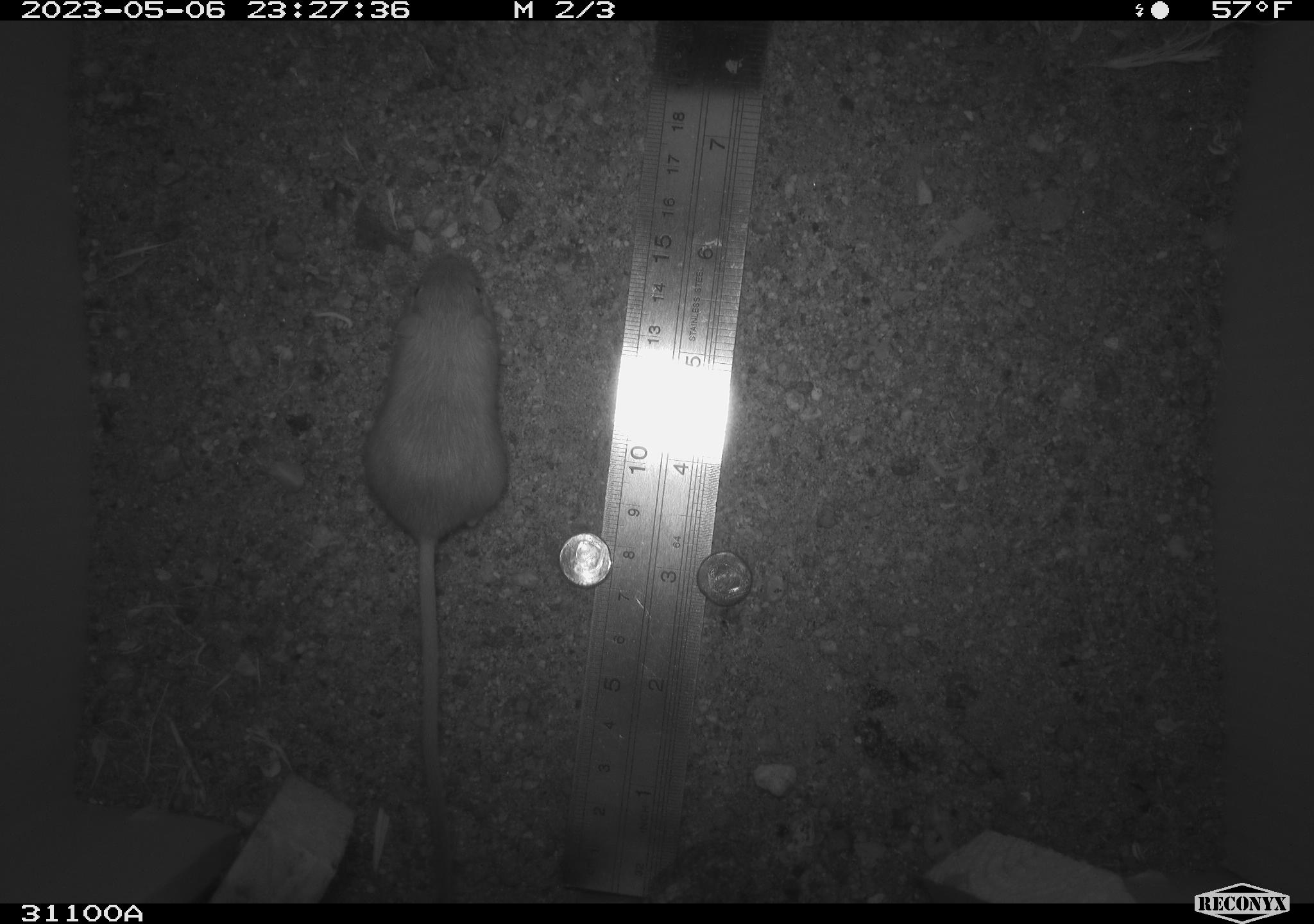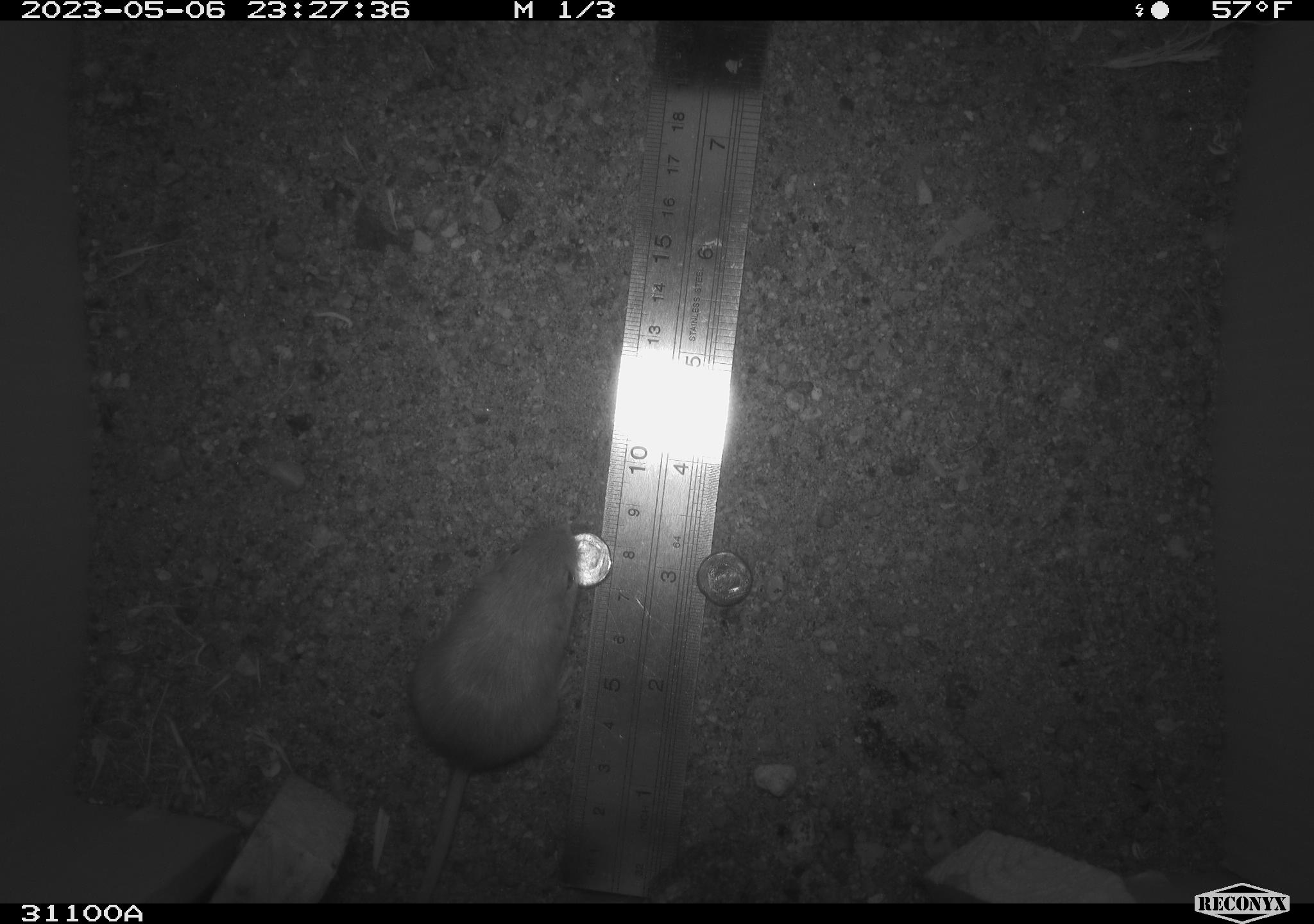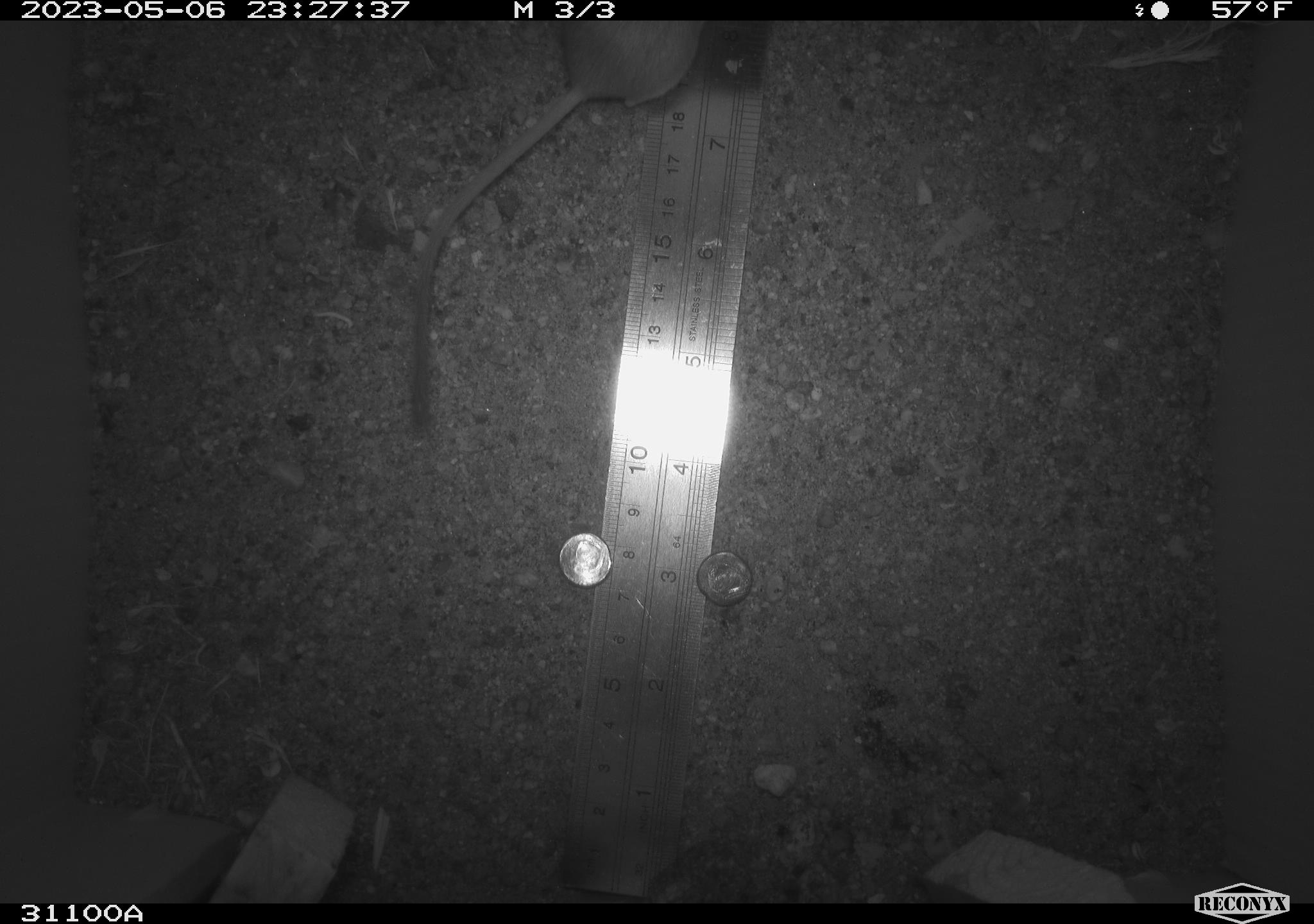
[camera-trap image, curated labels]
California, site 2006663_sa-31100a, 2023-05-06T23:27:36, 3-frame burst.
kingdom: Animalia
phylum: Chordata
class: Mammalia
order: Rodentia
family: Heteromyidae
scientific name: Heteromyidae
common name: kangaroo rats and pocket mice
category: heteromyidae family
Heteromyidae family (kangaroo rats and pocket mice) (Heteromyidae).